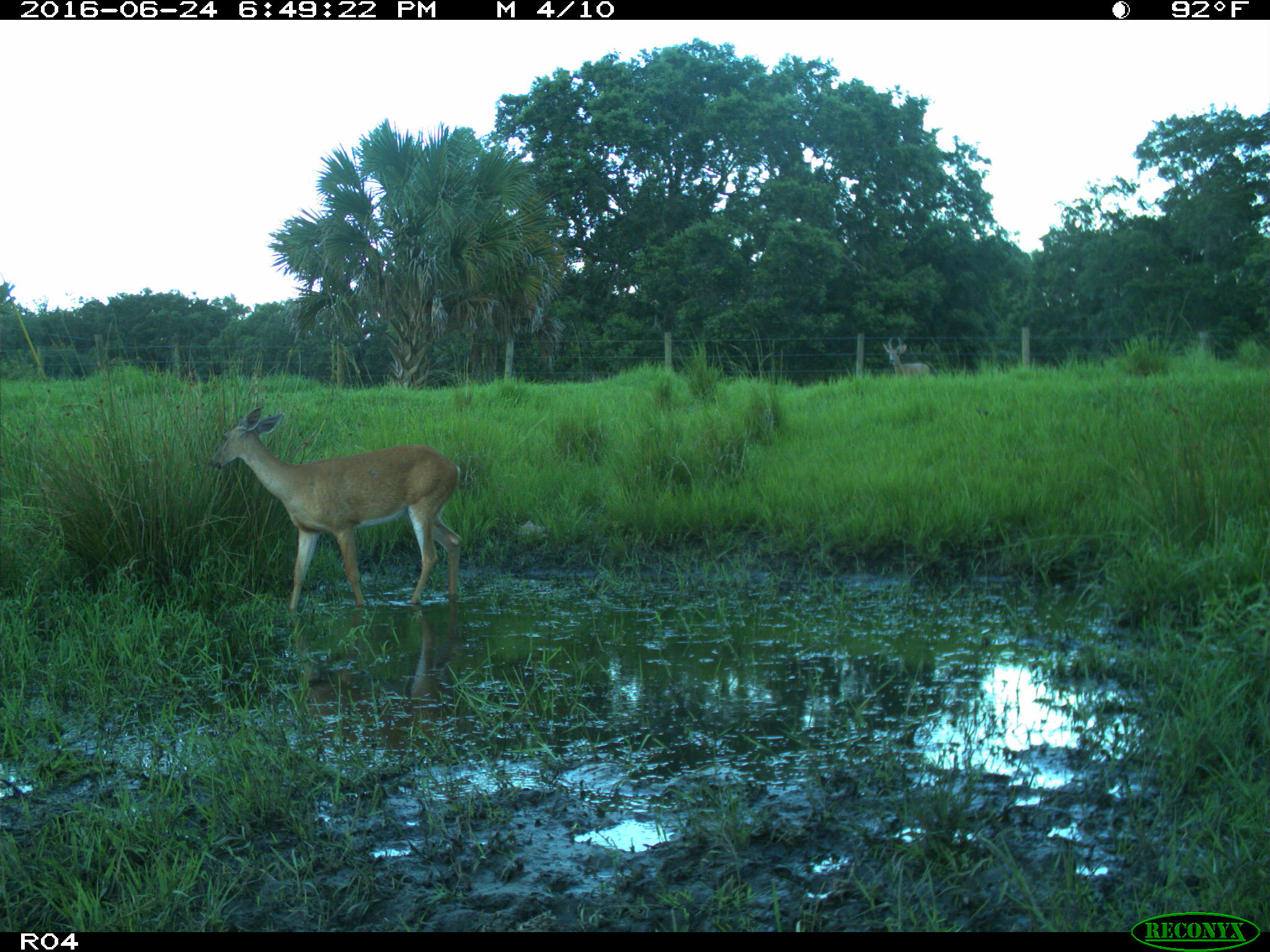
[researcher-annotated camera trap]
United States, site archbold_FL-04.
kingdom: Animalia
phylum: Chordata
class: Mammalia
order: Artiodactyla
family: Cervidae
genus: Odocoileus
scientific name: Odocoileus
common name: deer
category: unidentified deer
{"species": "unidentified deer (deer) (Odocoileus)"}